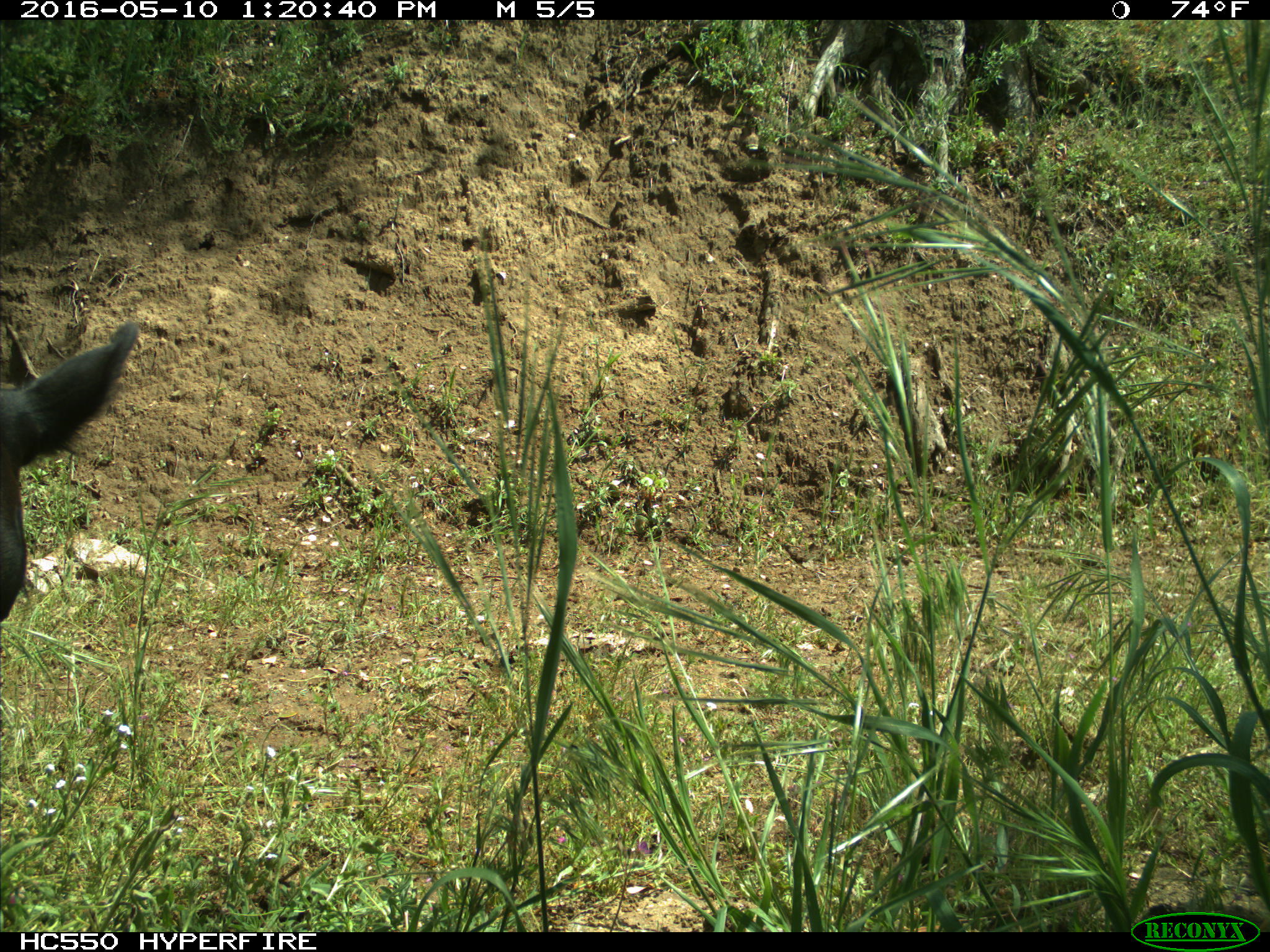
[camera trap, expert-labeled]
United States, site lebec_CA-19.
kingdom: Animalia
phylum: Chordata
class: Mammalia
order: Artiodactyla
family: Bovidae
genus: Bos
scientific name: Bos taurus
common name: domestic cow